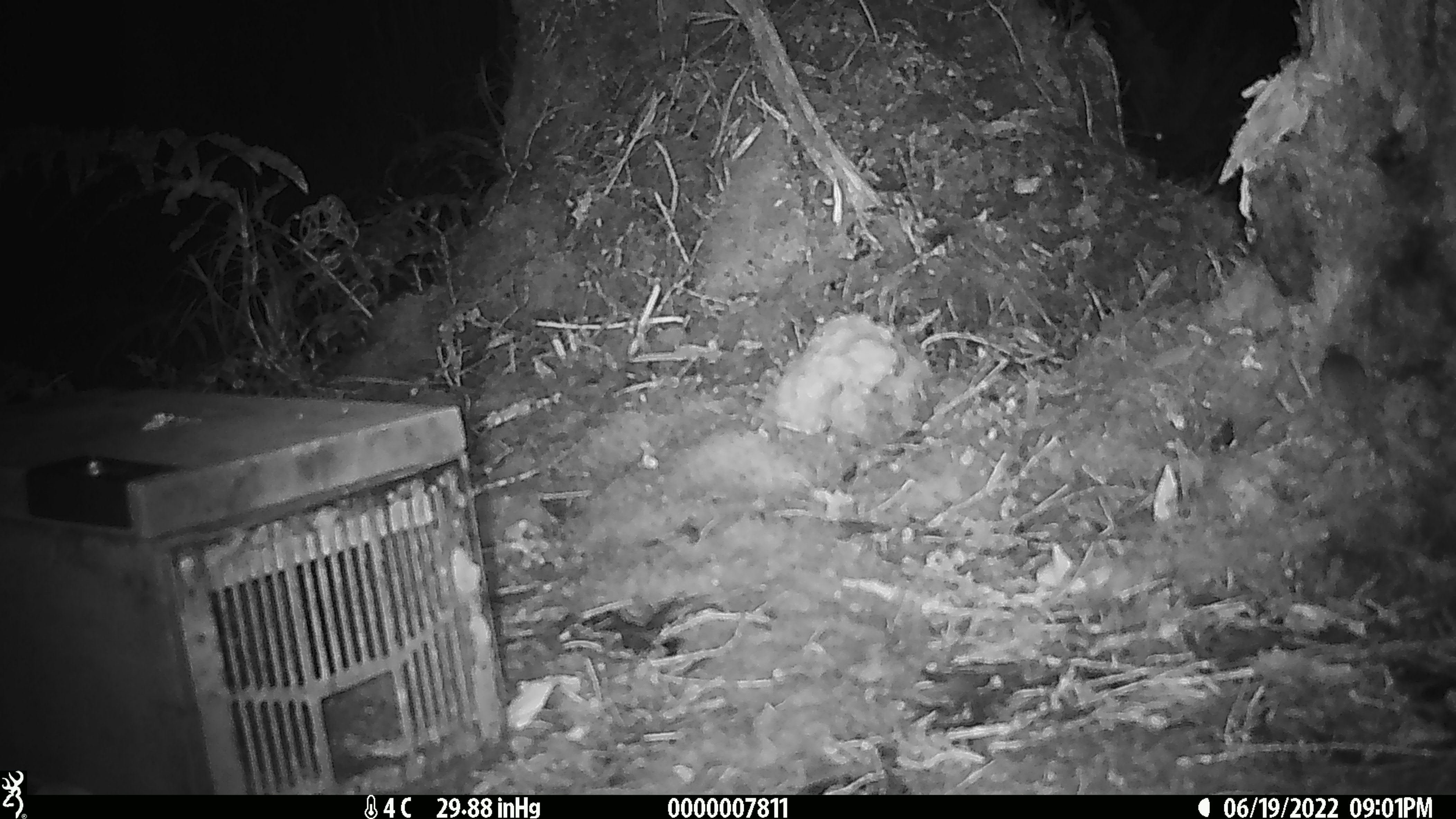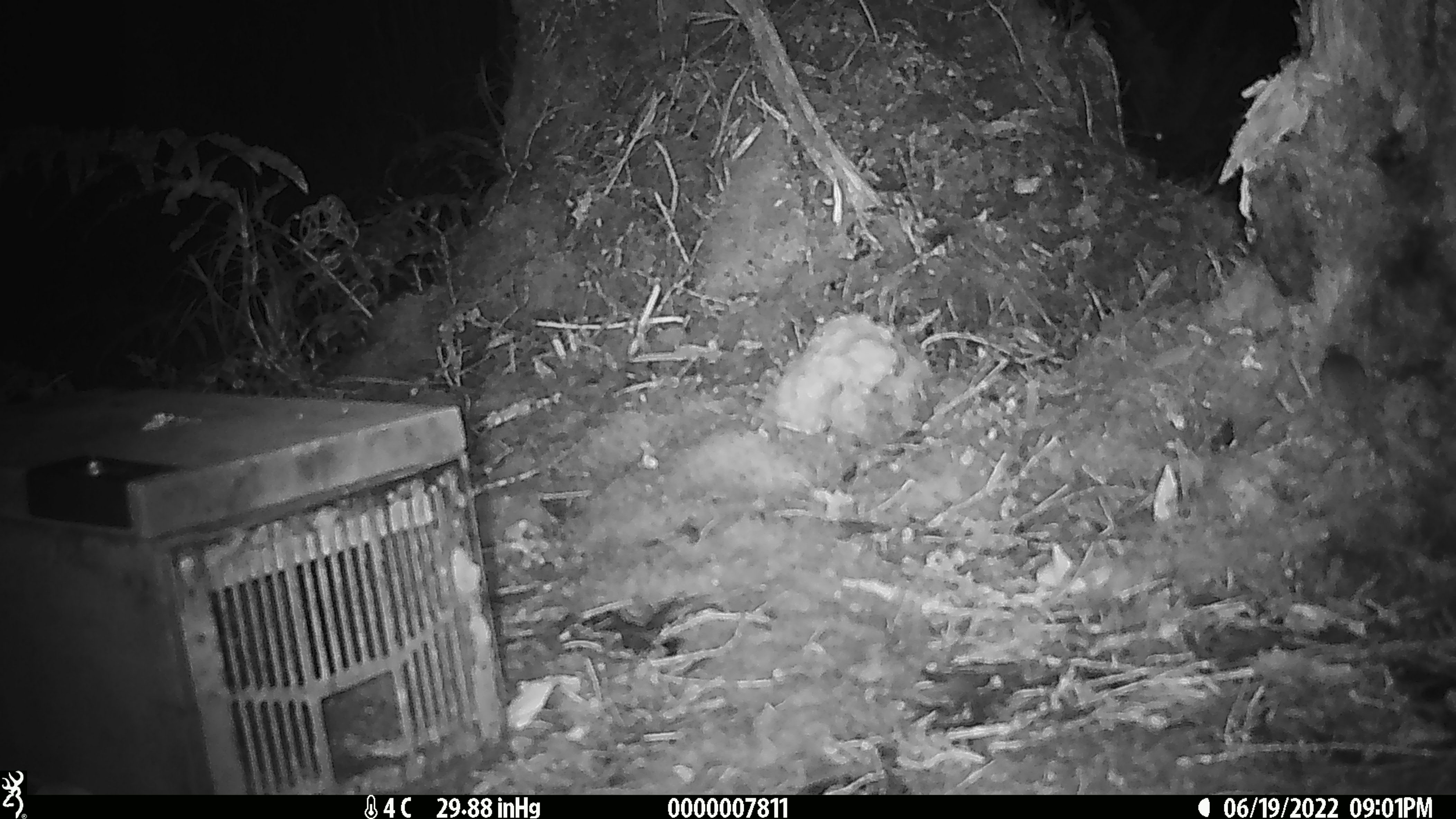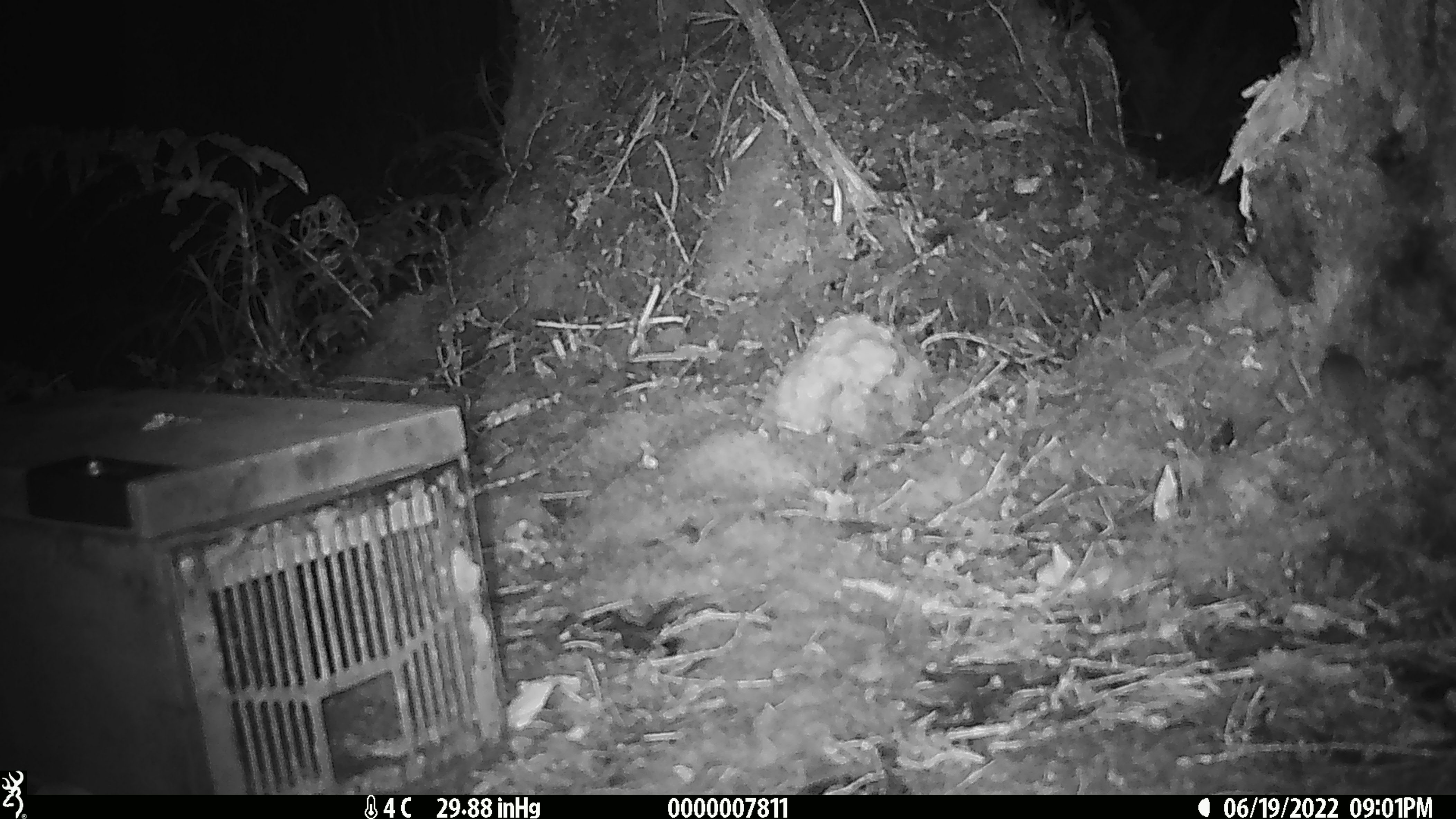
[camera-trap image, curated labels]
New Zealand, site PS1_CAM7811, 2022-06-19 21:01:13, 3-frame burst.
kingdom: Animalia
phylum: Chordata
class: Mammalia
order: Rodentia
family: Muridae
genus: Mus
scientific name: Mus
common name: mouse